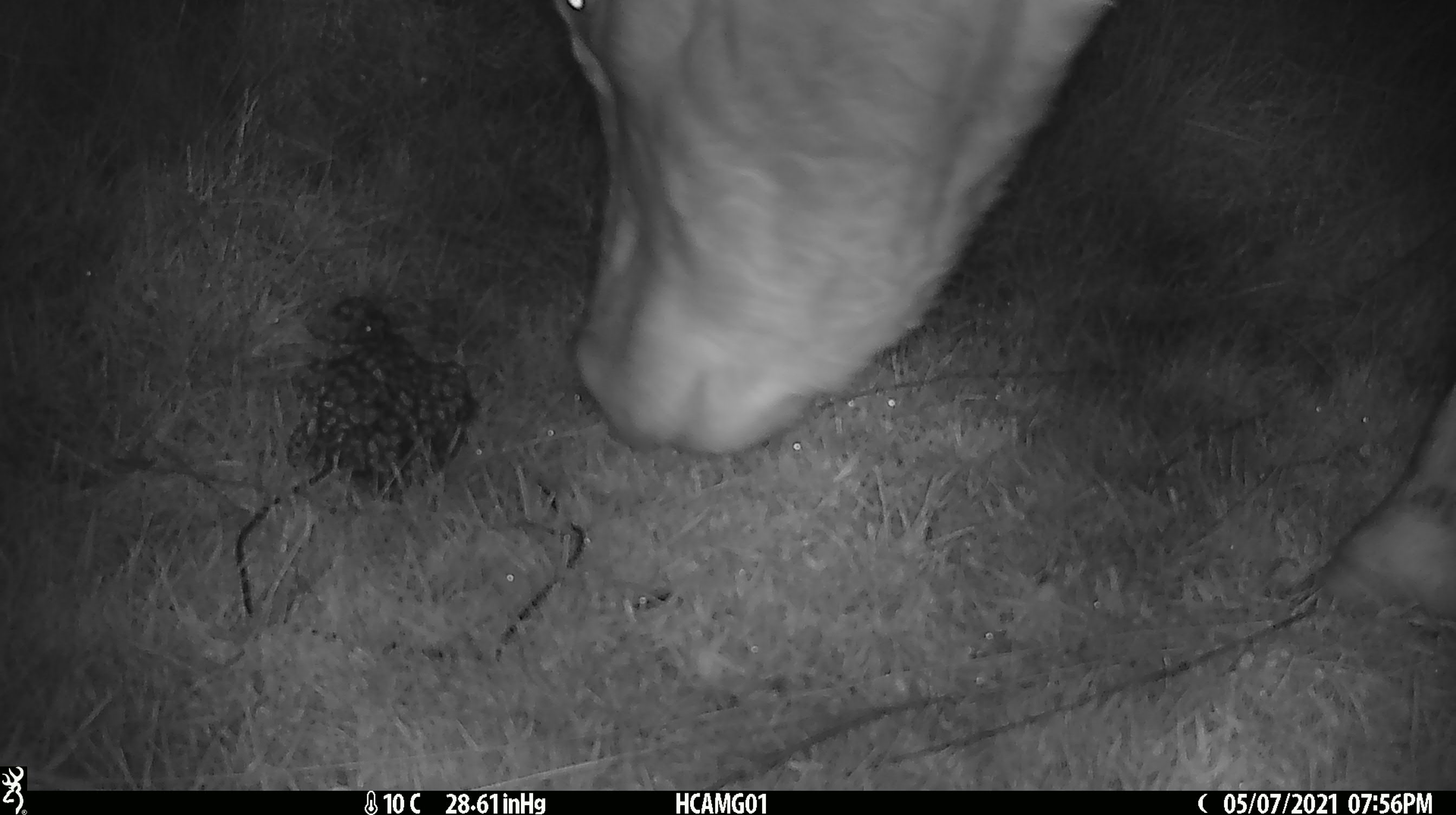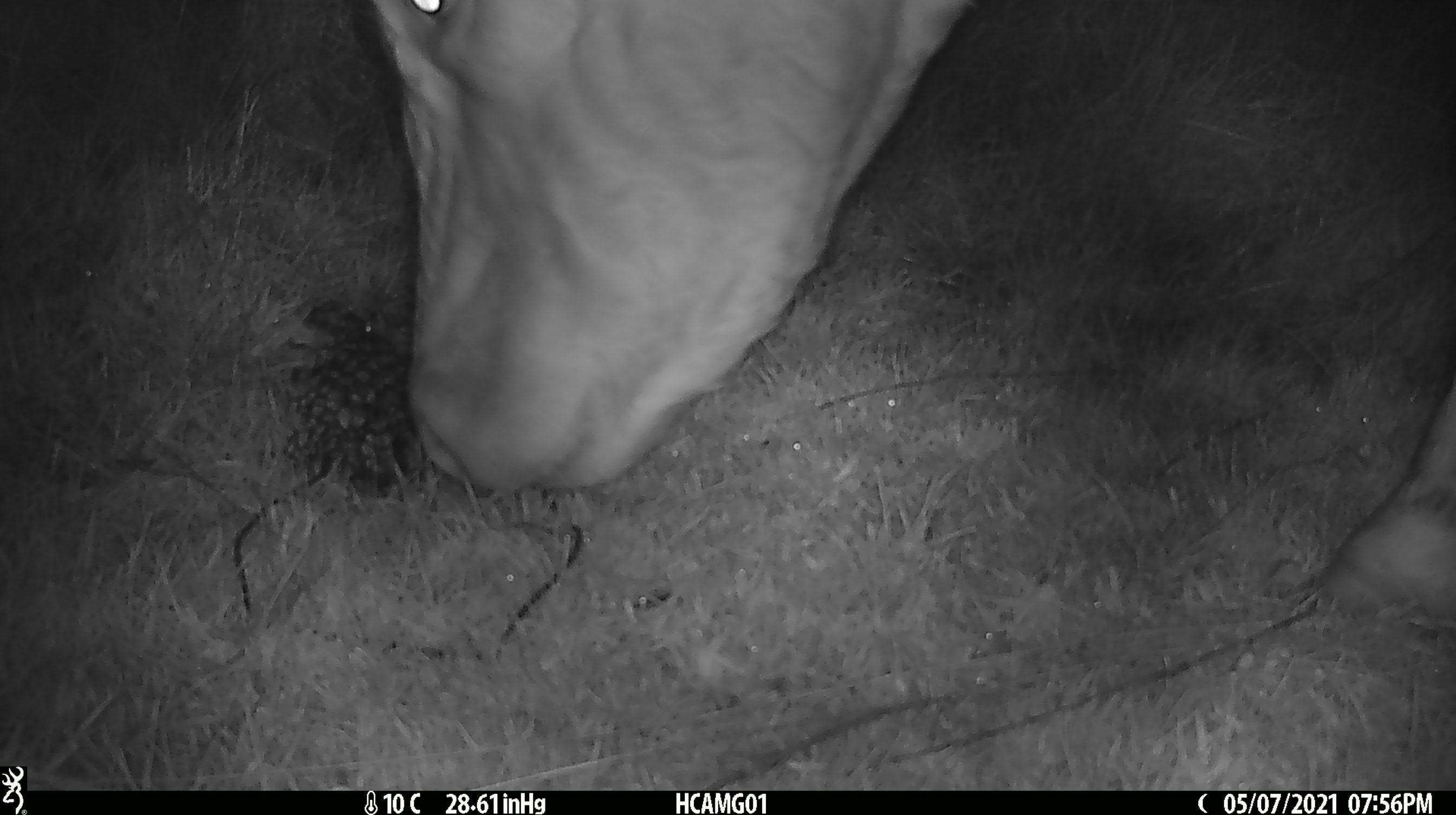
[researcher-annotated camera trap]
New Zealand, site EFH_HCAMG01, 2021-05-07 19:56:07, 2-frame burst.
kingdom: Animalia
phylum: Chordata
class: Mammalia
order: Artiodactyla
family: Bovidae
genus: Bos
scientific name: Bos taurus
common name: domestic cow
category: cow